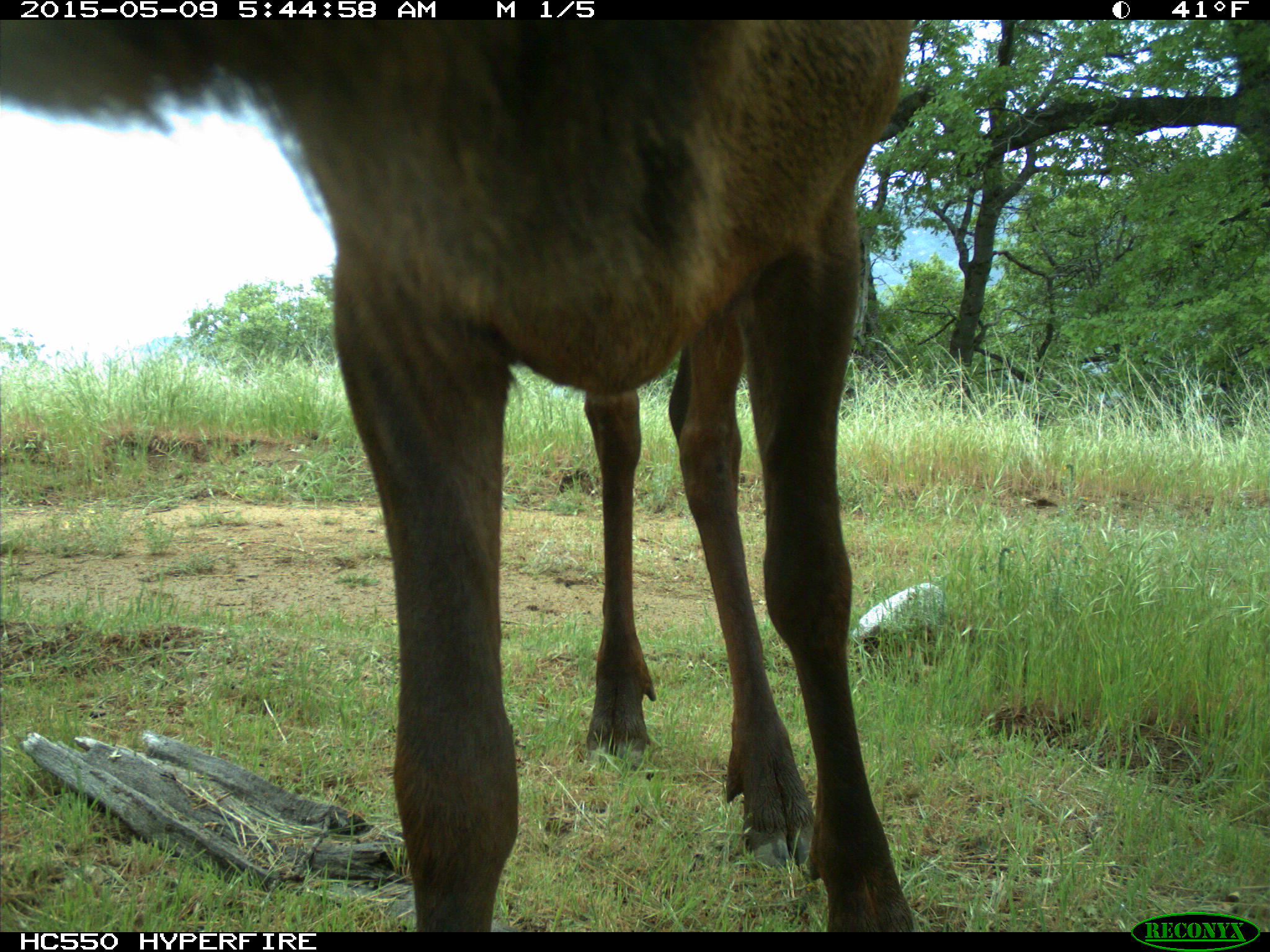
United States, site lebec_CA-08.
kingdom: Animalia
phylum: Chordata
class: Mammalia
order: Artiodactyla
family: Cervidae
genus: Cervus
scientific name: Cervus canadensis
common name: elk